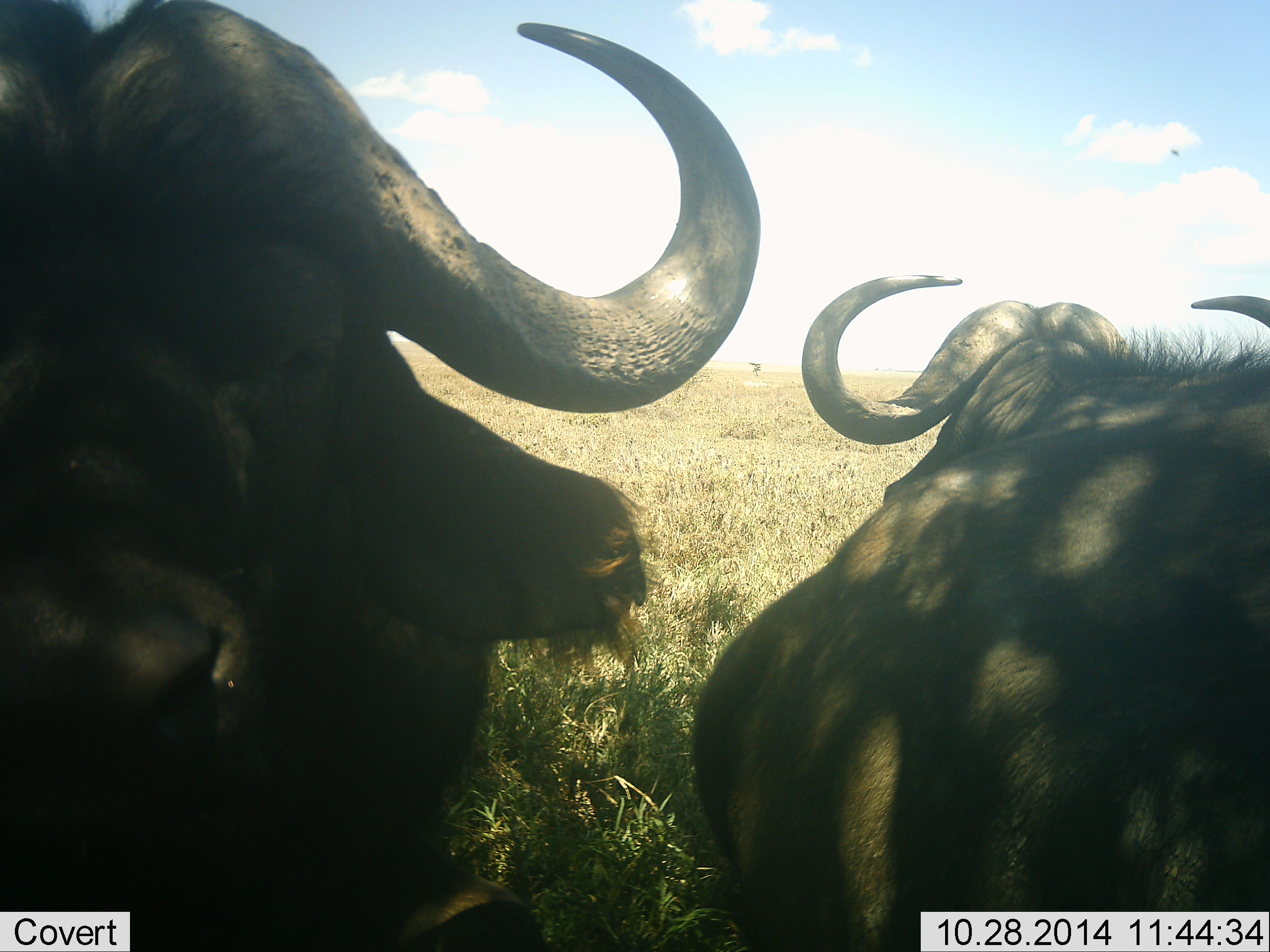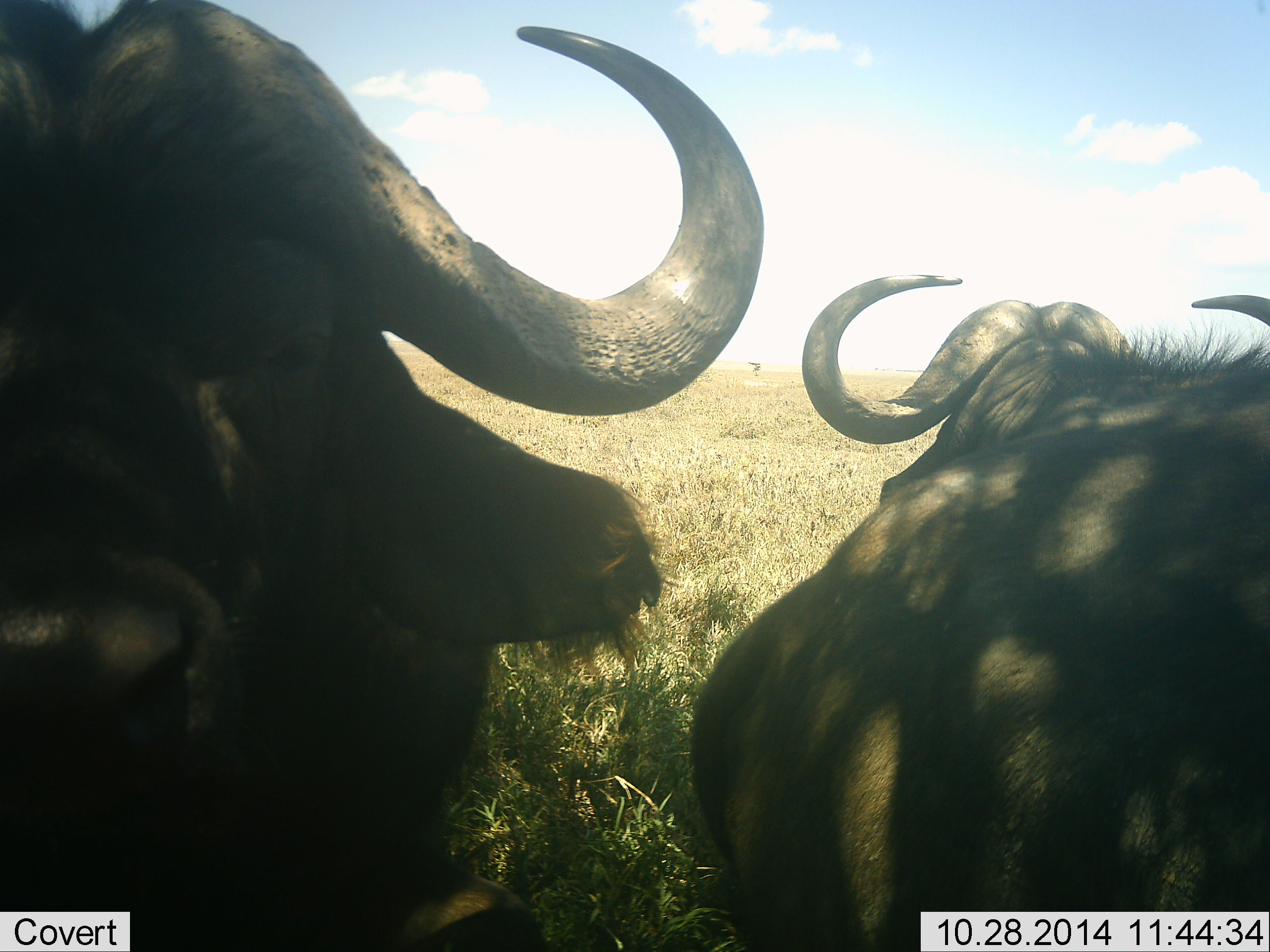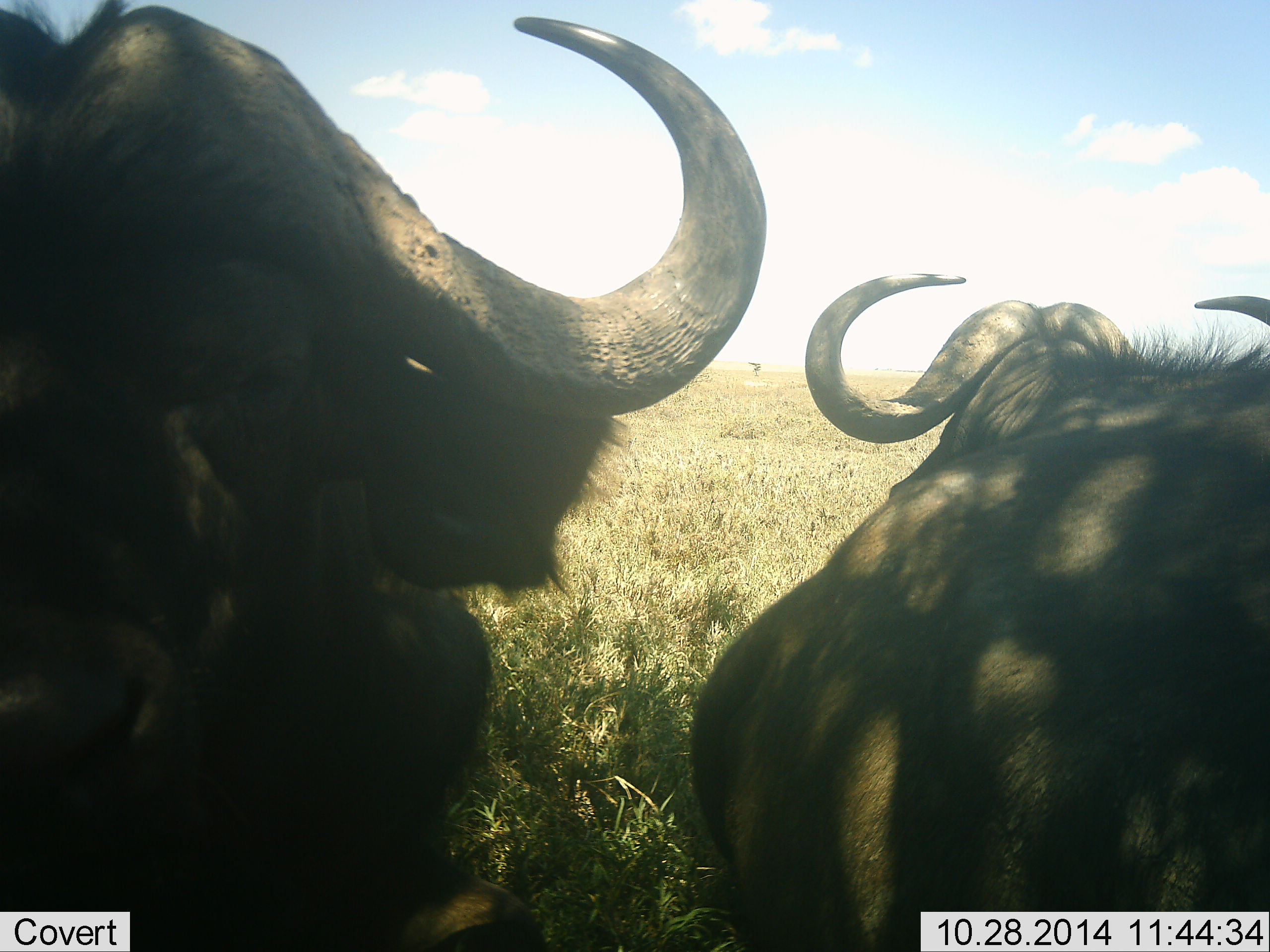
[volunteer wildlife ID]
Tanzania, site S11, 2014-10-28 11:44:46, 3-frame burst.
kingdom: Animalia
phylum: Chordata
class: Mammalia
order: Artiodactyla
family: Bovidae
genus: Syncerus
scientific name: Syncerus caffer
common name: cape buffalo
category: buffalo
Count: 2.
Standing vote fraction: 30%.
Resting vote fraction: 70%.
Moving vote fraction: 0%.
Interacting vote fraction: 10%.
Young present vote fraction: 0%.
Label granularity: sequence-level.